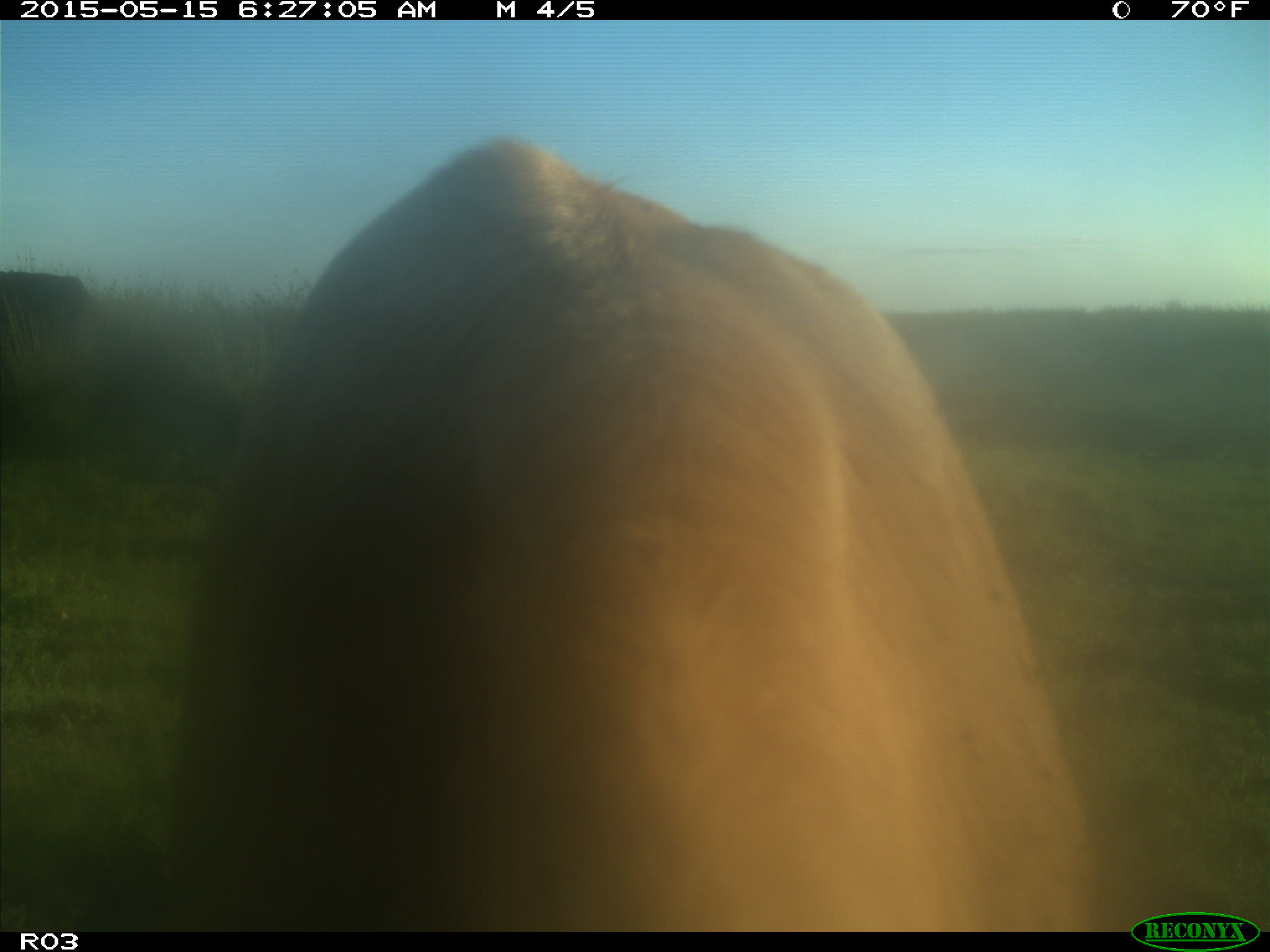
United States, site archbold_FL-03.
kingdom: Animalia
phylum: Chordata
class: Mammalia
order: Artiodactyla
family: Bovidae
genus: Bos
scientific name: Bos taurus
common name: domestic cow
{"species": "Bos taurus (domestic cow)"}